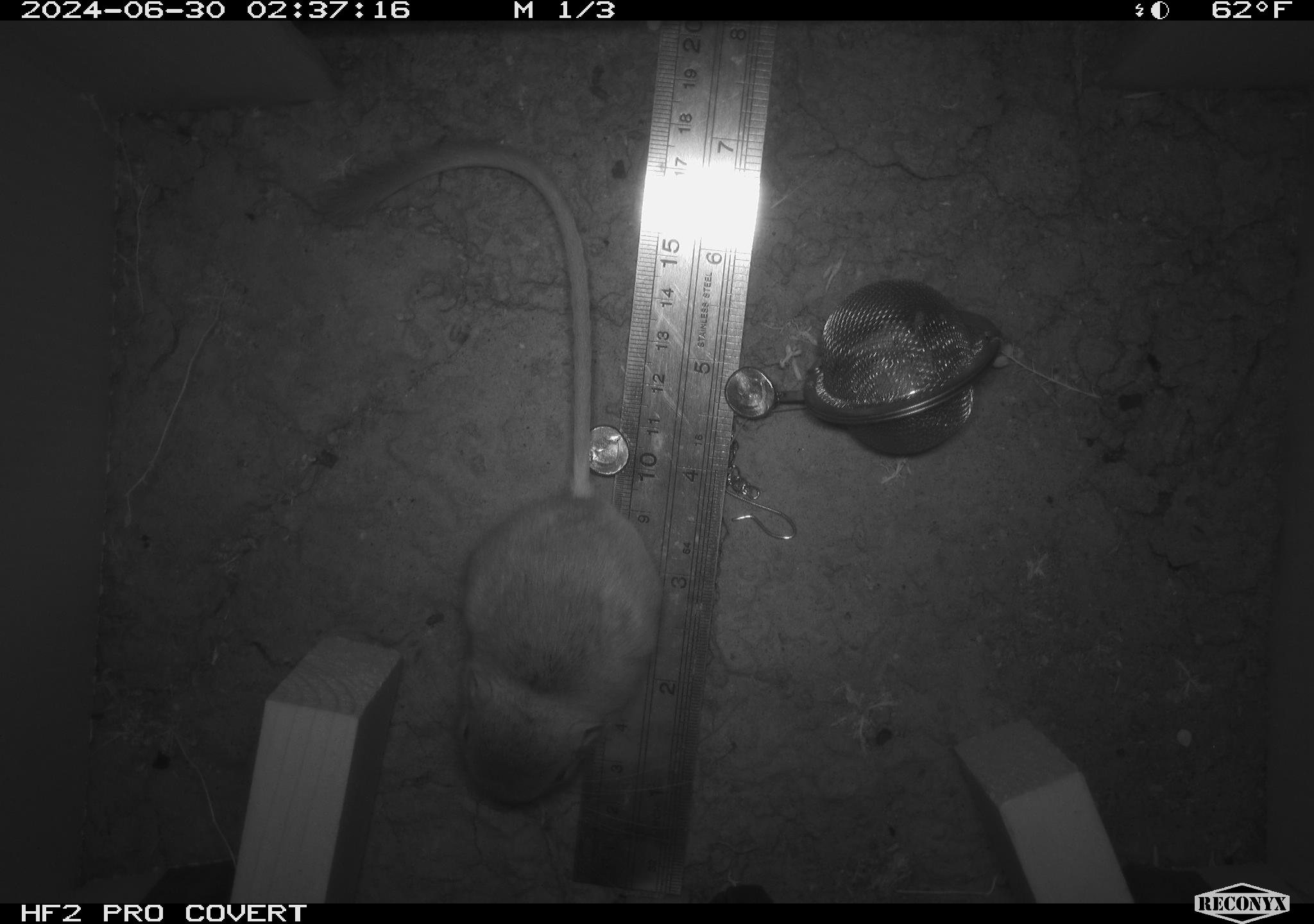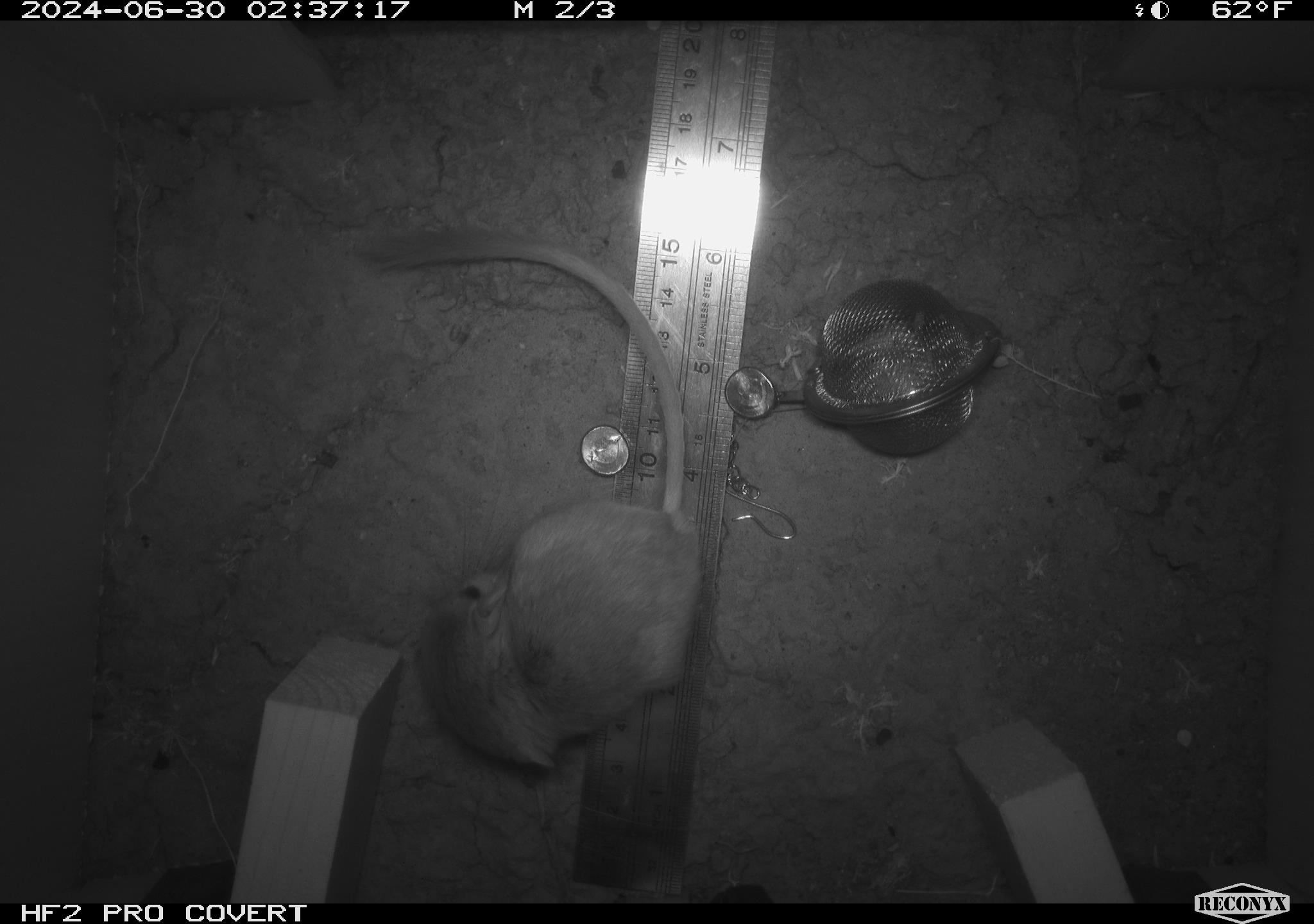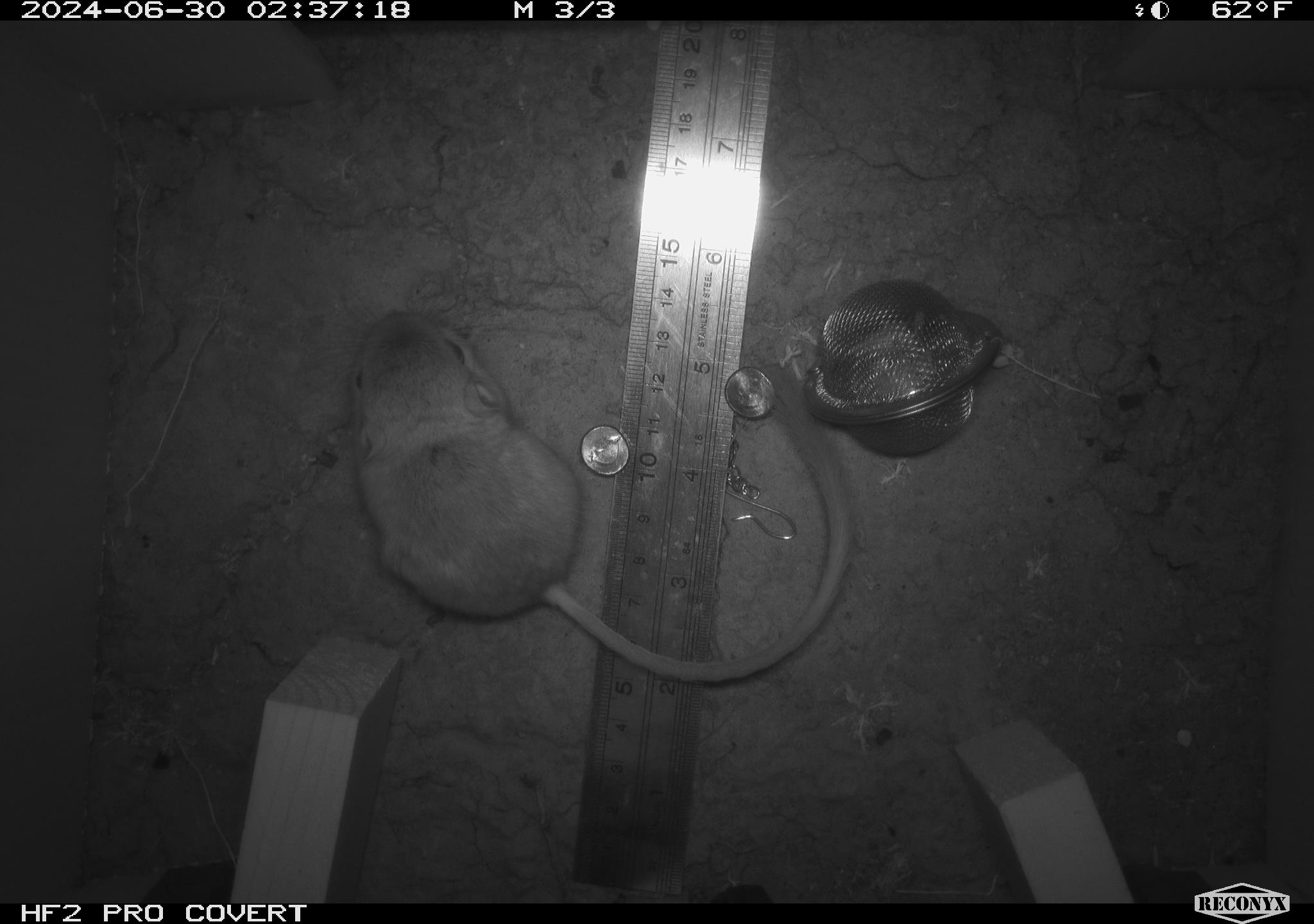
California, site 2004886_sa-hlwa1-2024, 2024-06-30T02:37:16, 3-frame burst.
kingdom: Animalia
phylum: Chordata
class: Mammalia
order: Rodentia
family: Heteromyidae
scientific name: Heteromyidae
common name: kangaroo rats and pocket mice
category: heteromyidae family